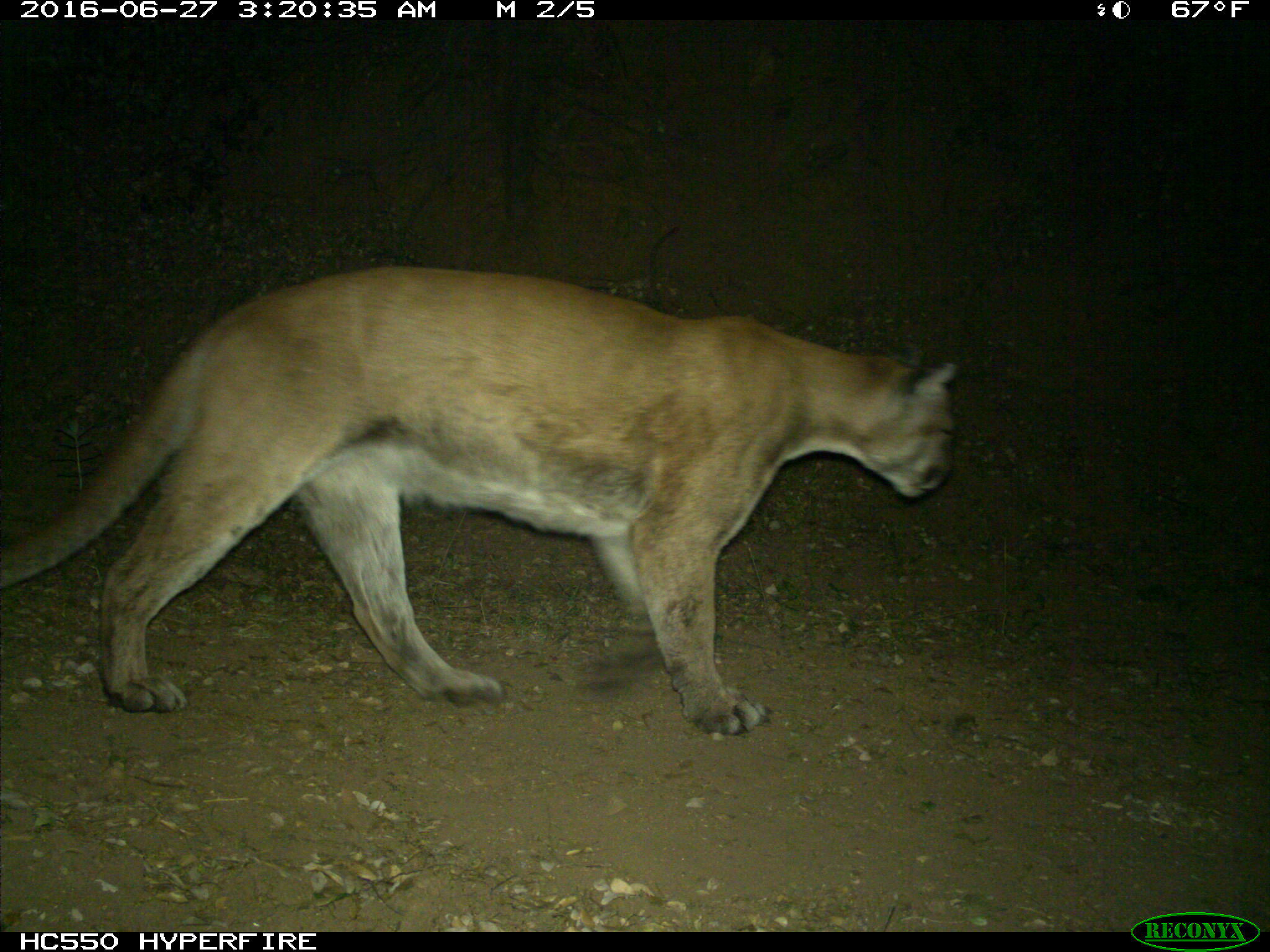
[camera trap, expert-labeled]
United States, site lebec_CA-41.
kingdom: Animalia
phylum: Chordata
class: Mammalia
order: Carnivora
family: Felidae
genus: Puma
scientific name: Puma concolor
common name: mountain lion